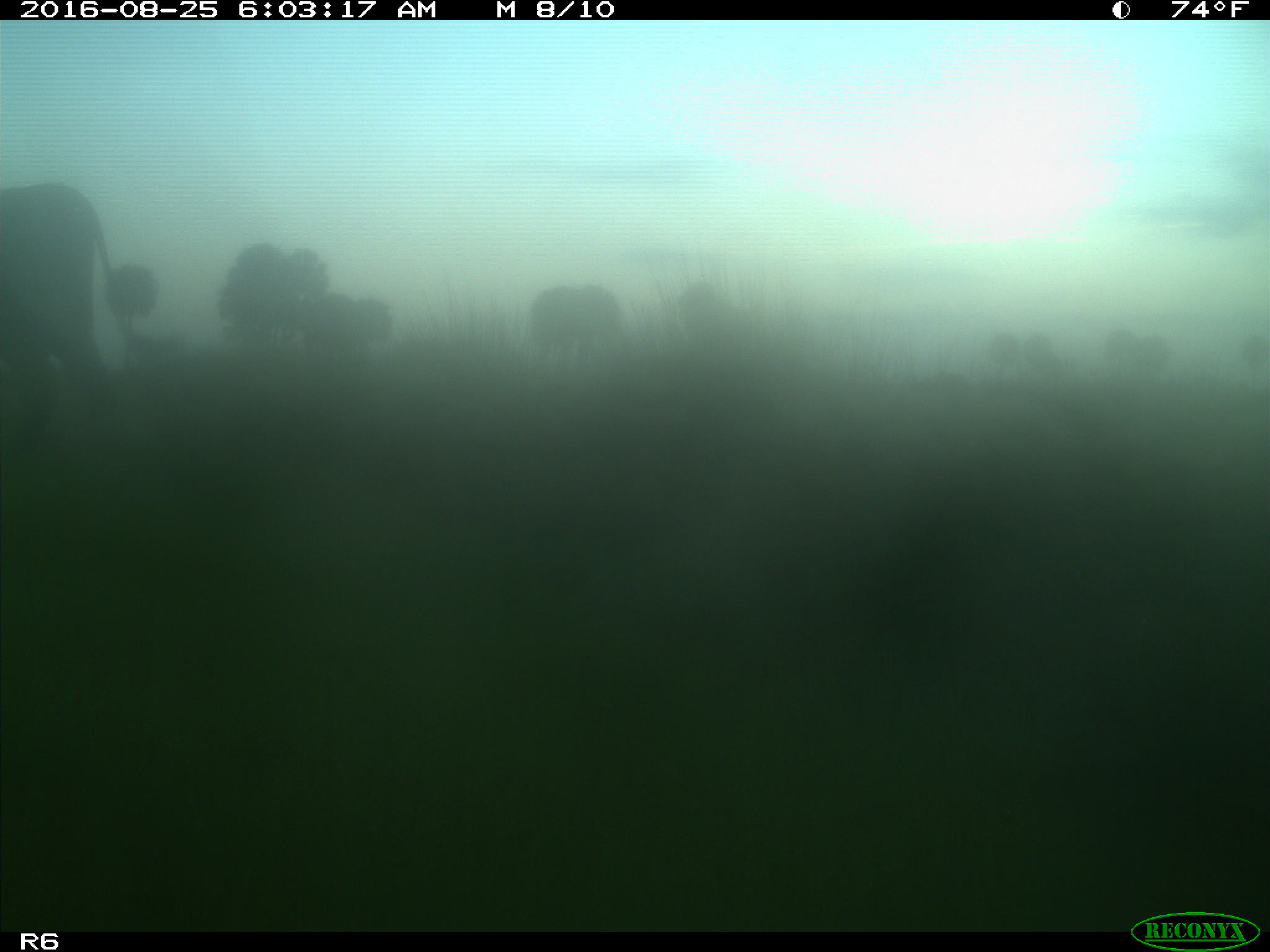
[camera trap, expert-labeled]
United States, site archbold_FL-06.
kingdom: Animalia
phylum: Chordata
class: Mammalia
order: Artiodactyla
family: Bovidae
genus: Bos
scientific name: Bos taurus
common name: domestic cow